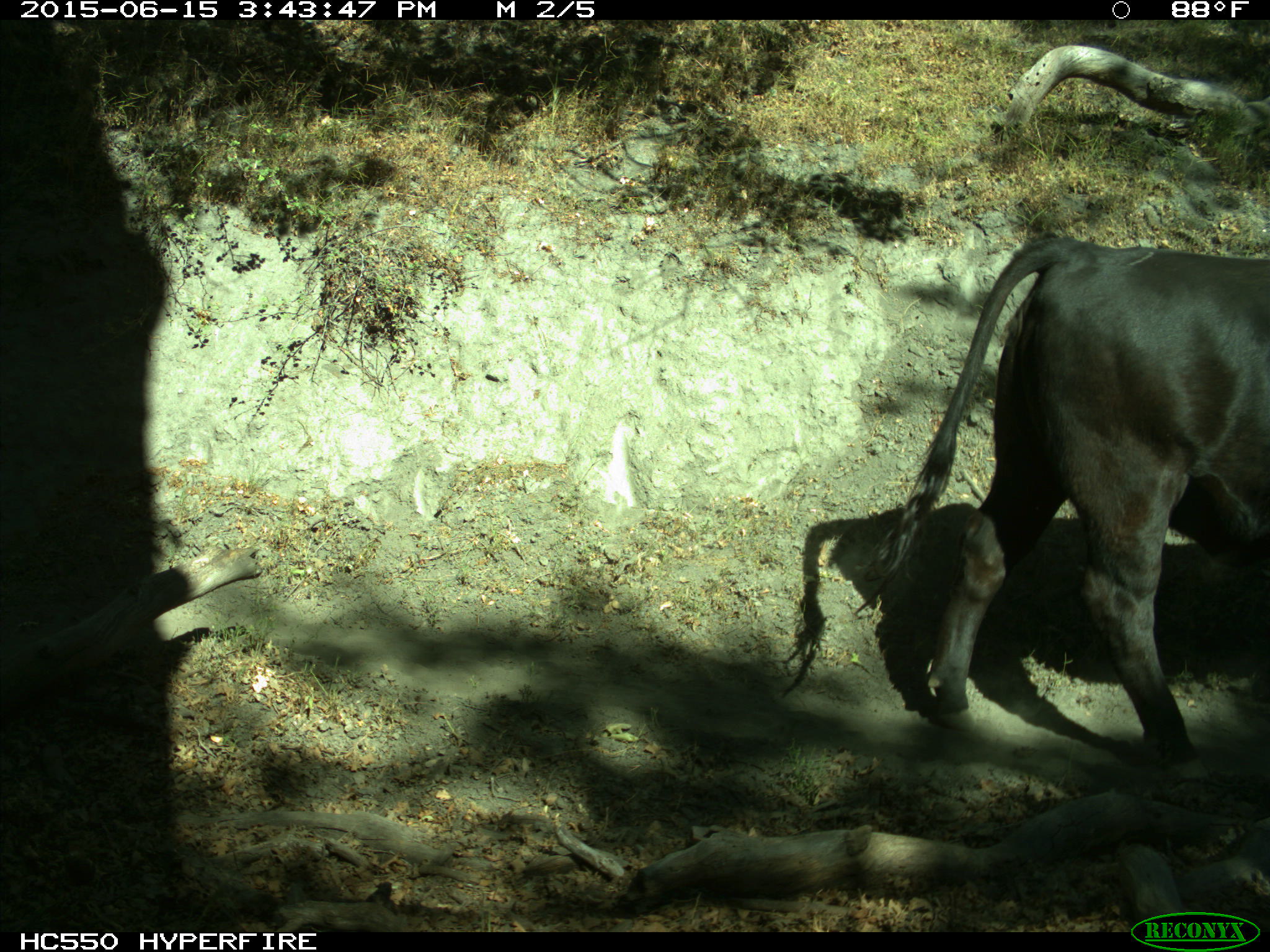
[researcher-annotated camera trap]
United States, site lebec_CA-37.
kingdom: Animalia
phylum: Chordata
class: Mammalia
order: Artiodactyla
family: Bovidae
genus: Bos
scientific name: Bos taurus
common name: domestic cow